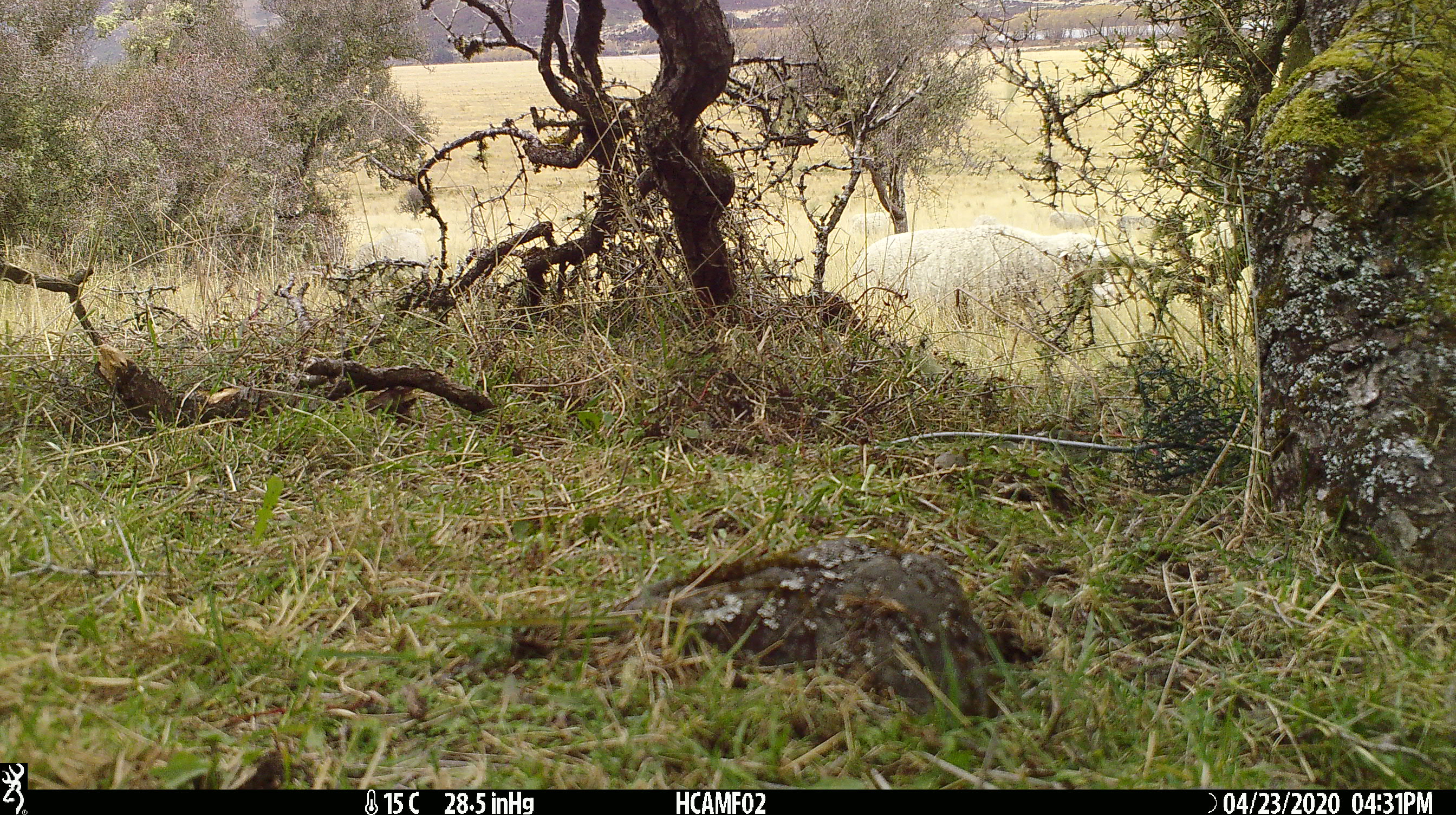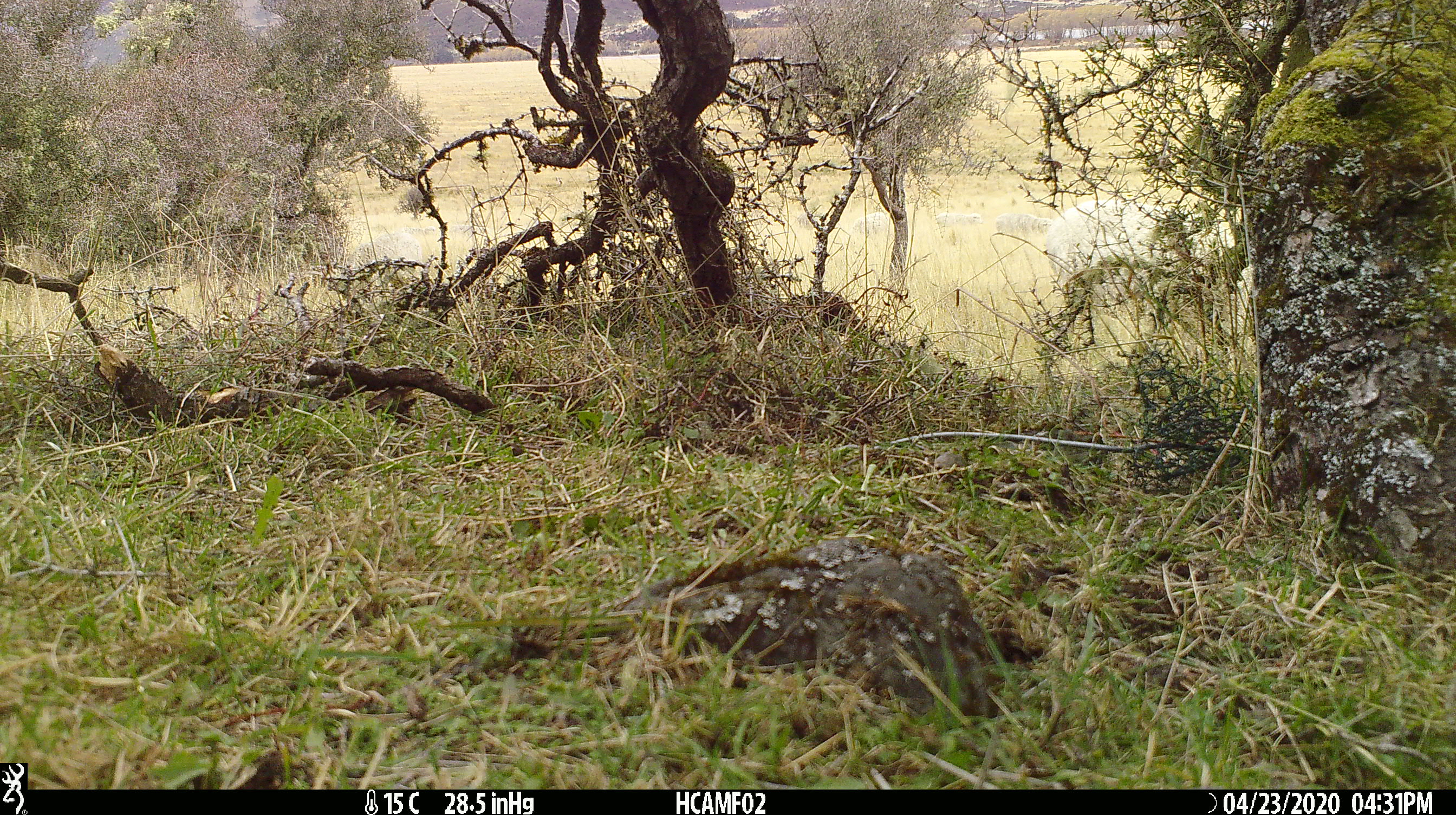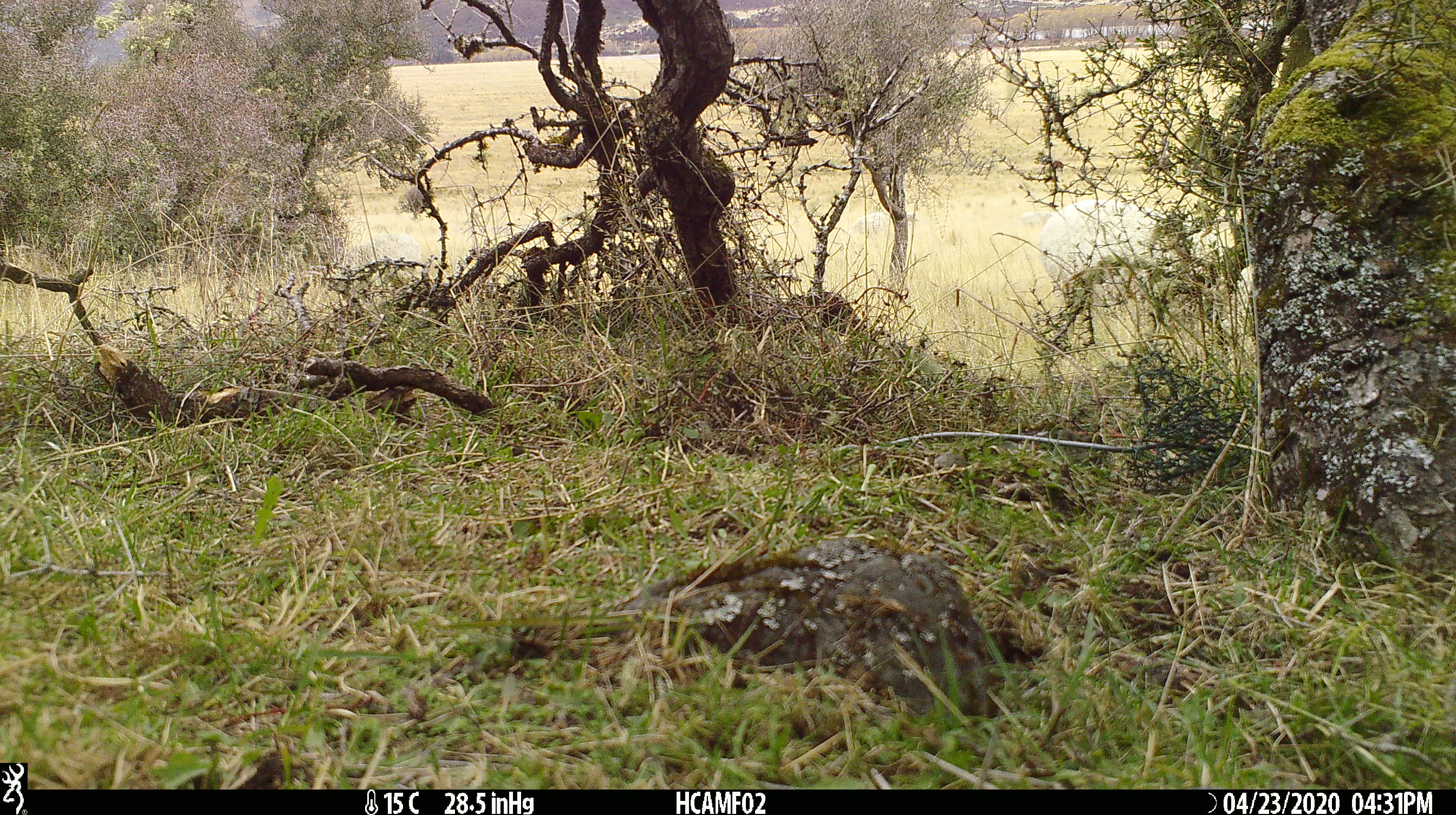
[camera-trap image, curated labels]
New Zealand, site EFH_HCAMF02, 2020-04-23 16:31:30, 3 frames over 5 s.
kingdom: Animalia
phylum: Chordata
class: Mammalia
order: Artiodactyla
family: Bovidae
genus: Ovis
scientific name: Ovis aries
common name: domestic sheep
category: sheep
Sheep (domestic sheep) (Ovis aries).